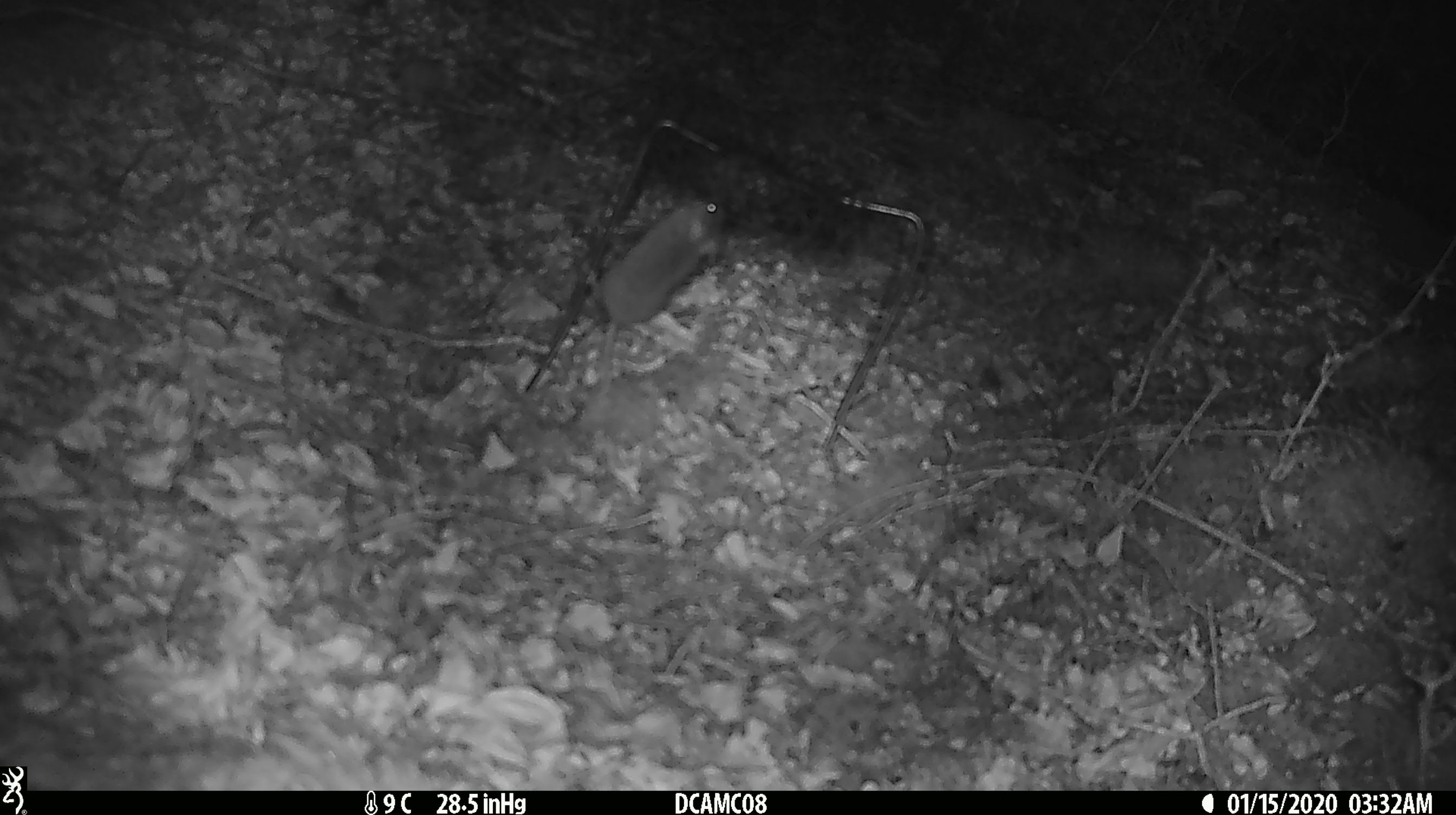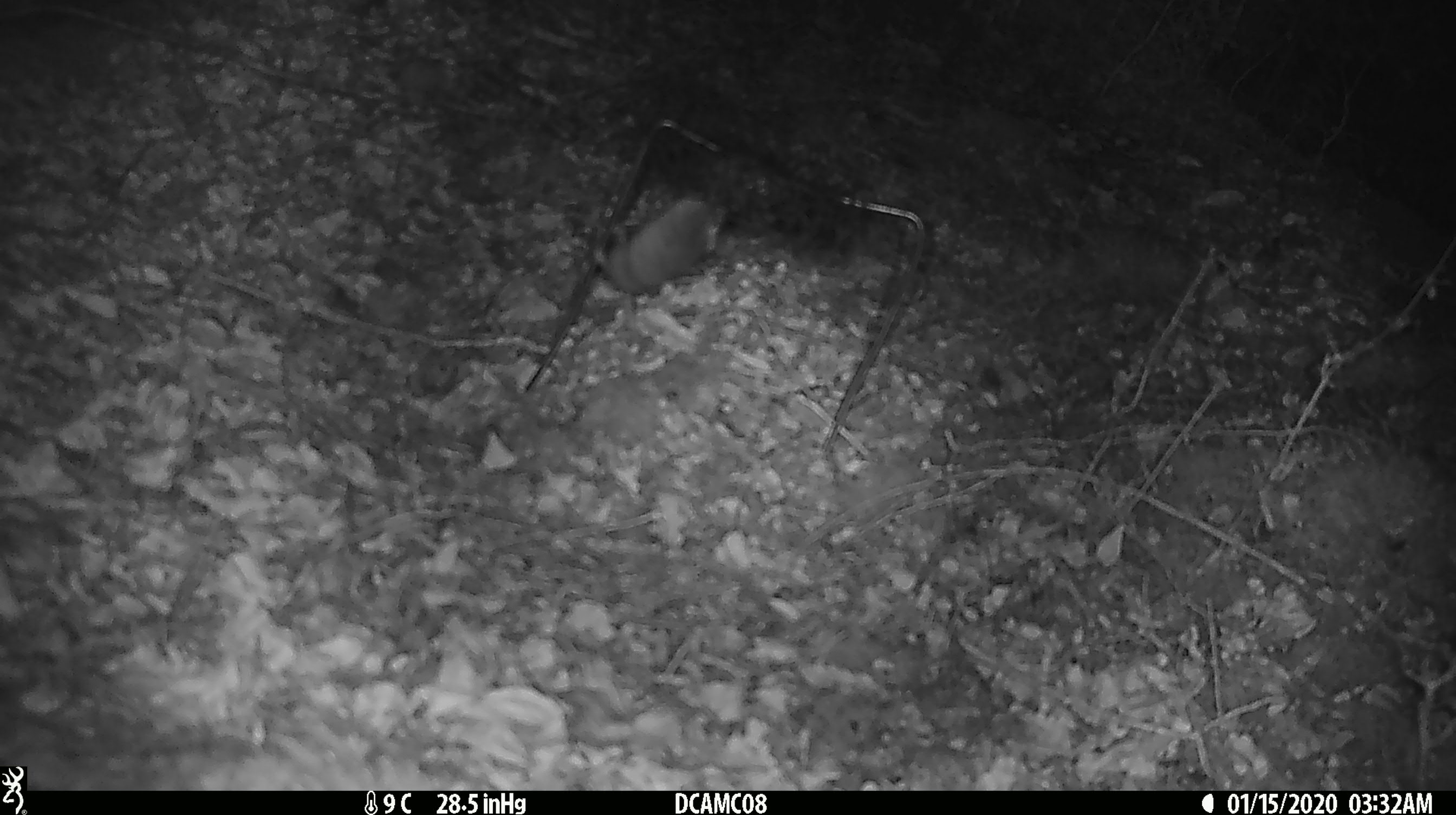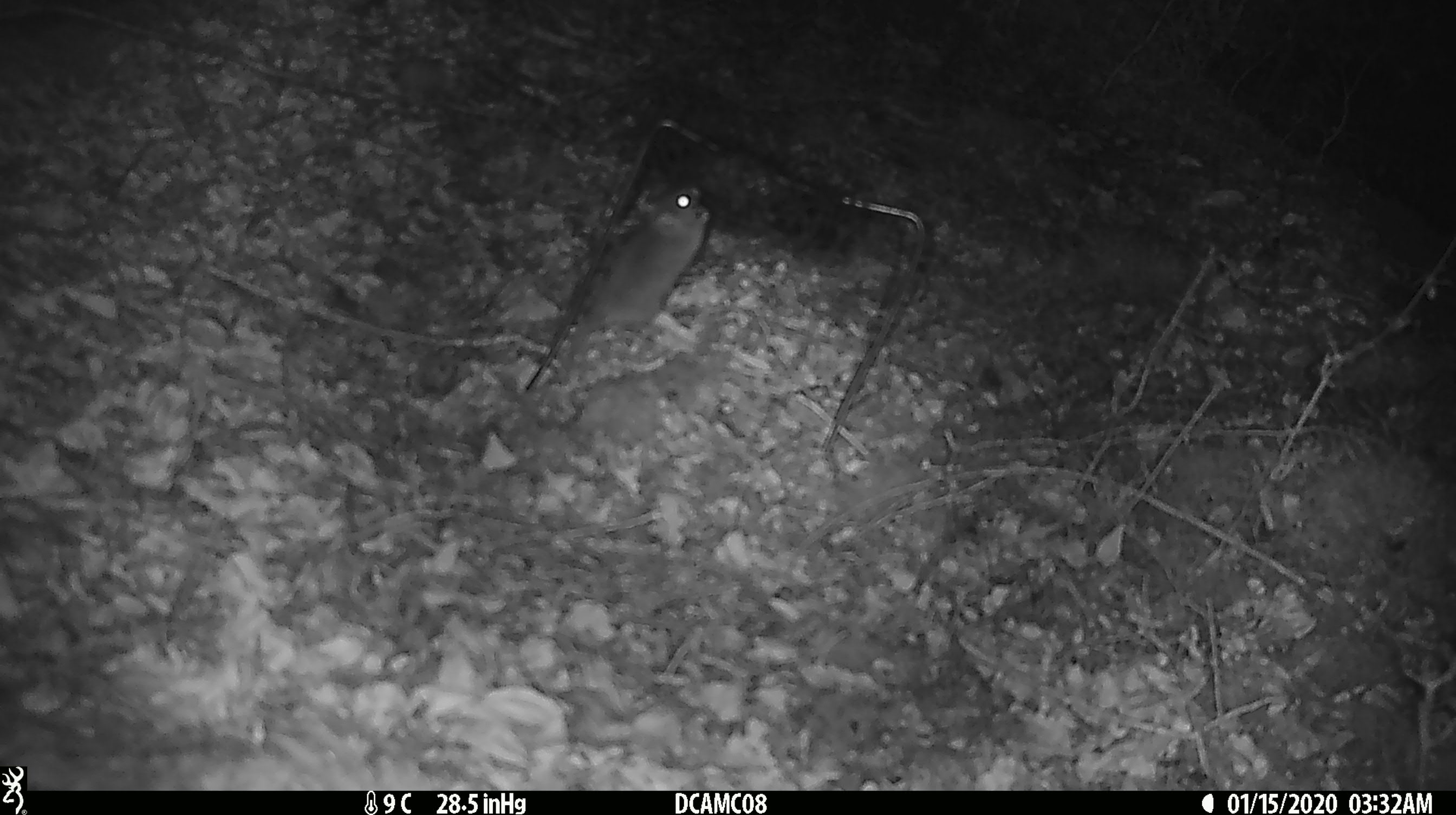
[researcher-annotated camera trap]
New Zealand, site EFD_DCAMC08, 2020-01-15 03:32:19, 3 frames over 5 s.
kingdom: Animalia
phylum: Chordata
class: Mammalia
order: Rodentia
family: Muridae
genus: Mus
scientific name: Mus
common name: mouse